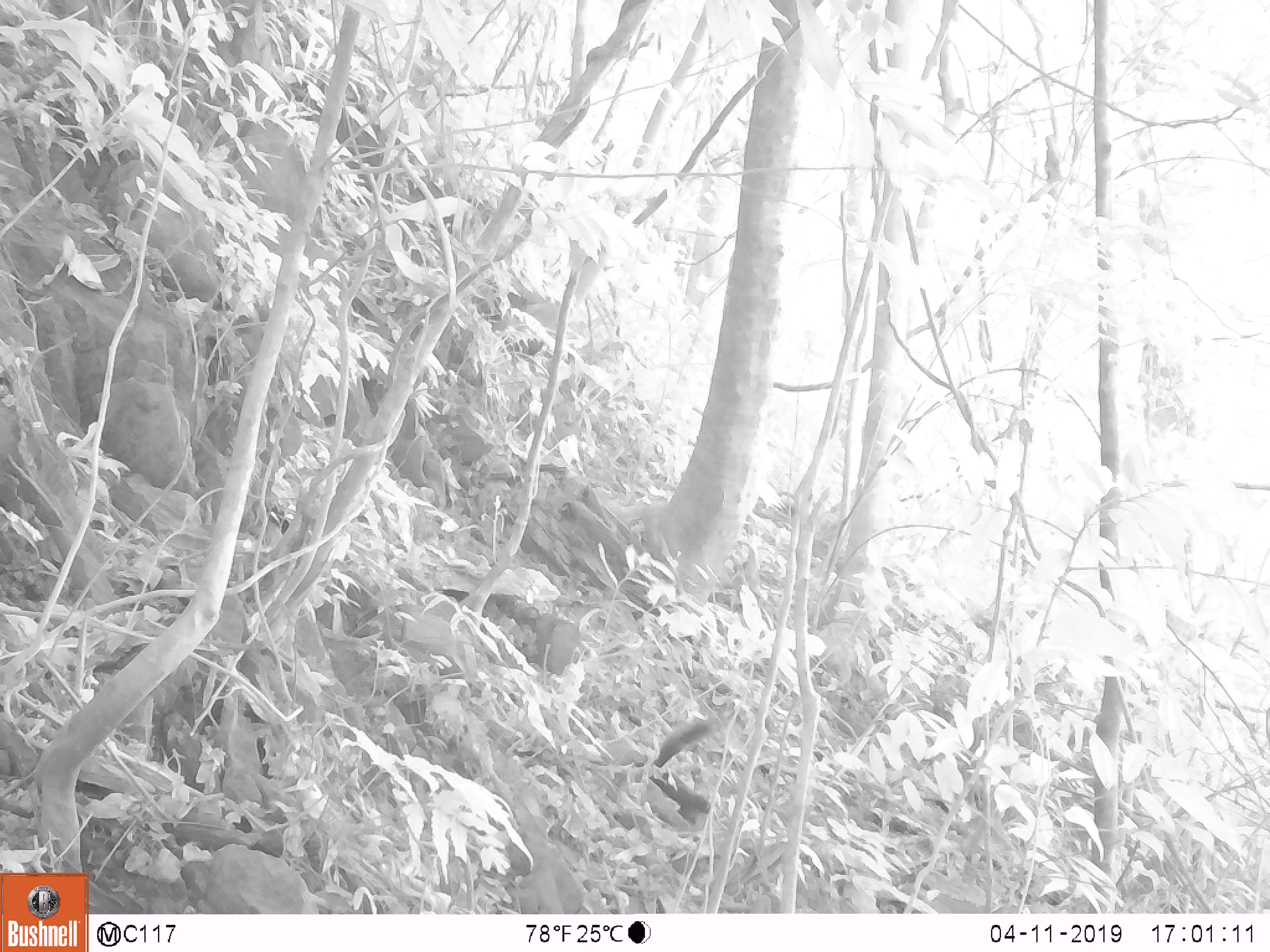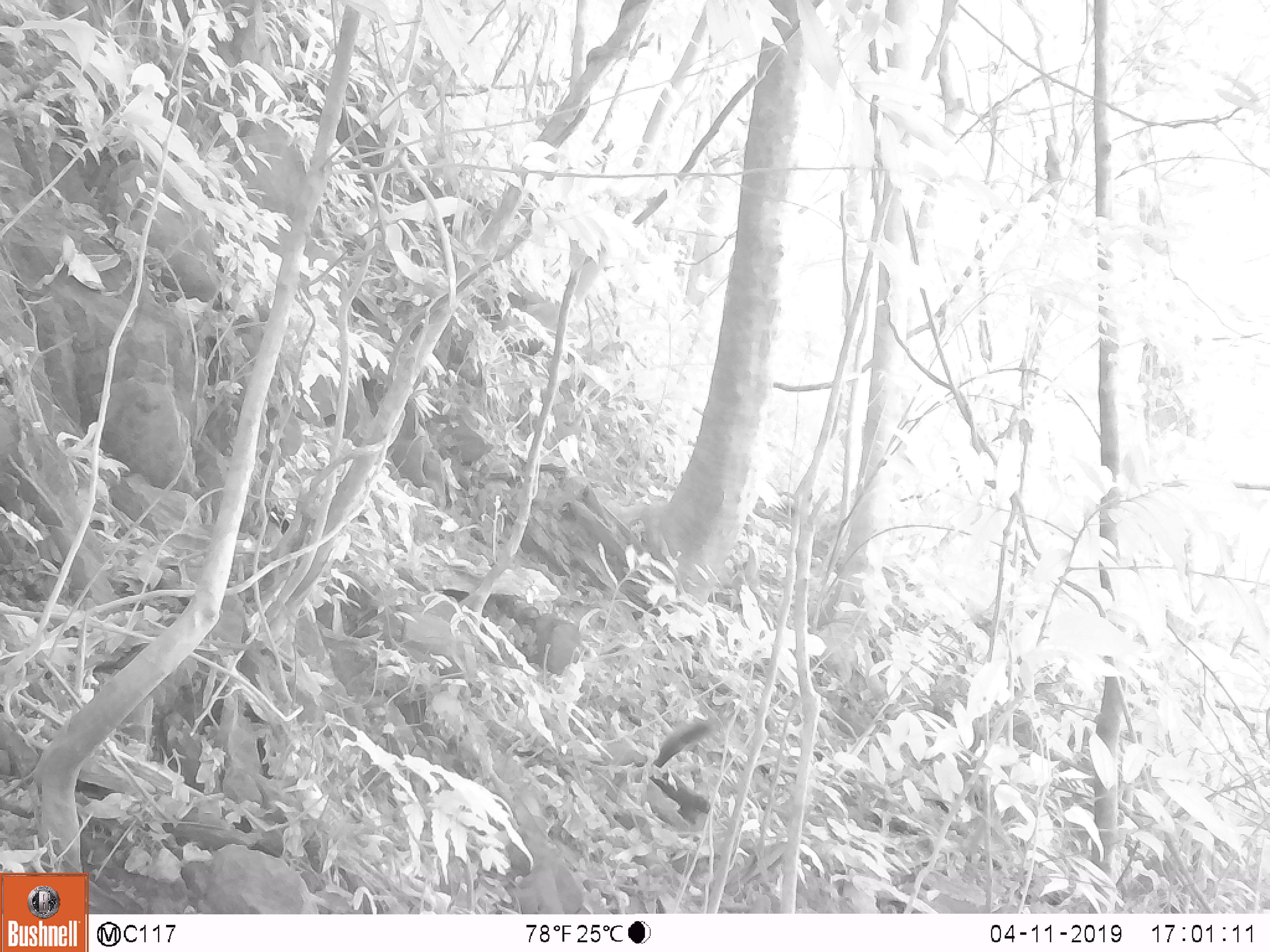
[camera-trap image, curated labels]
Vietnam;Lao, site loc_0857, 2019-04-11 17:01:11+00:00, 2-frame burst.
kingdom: Animalia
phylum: Chordata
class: Mammalia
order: Rodentia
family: Sciuridae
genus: Dremomys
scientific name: Dremomys rufigenis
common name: red-cheeked squirrel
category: red cheeked squirrel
Red cheeked squirrel (red-cheeked squirrel) (Dremomys rufigenis). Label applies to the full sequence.